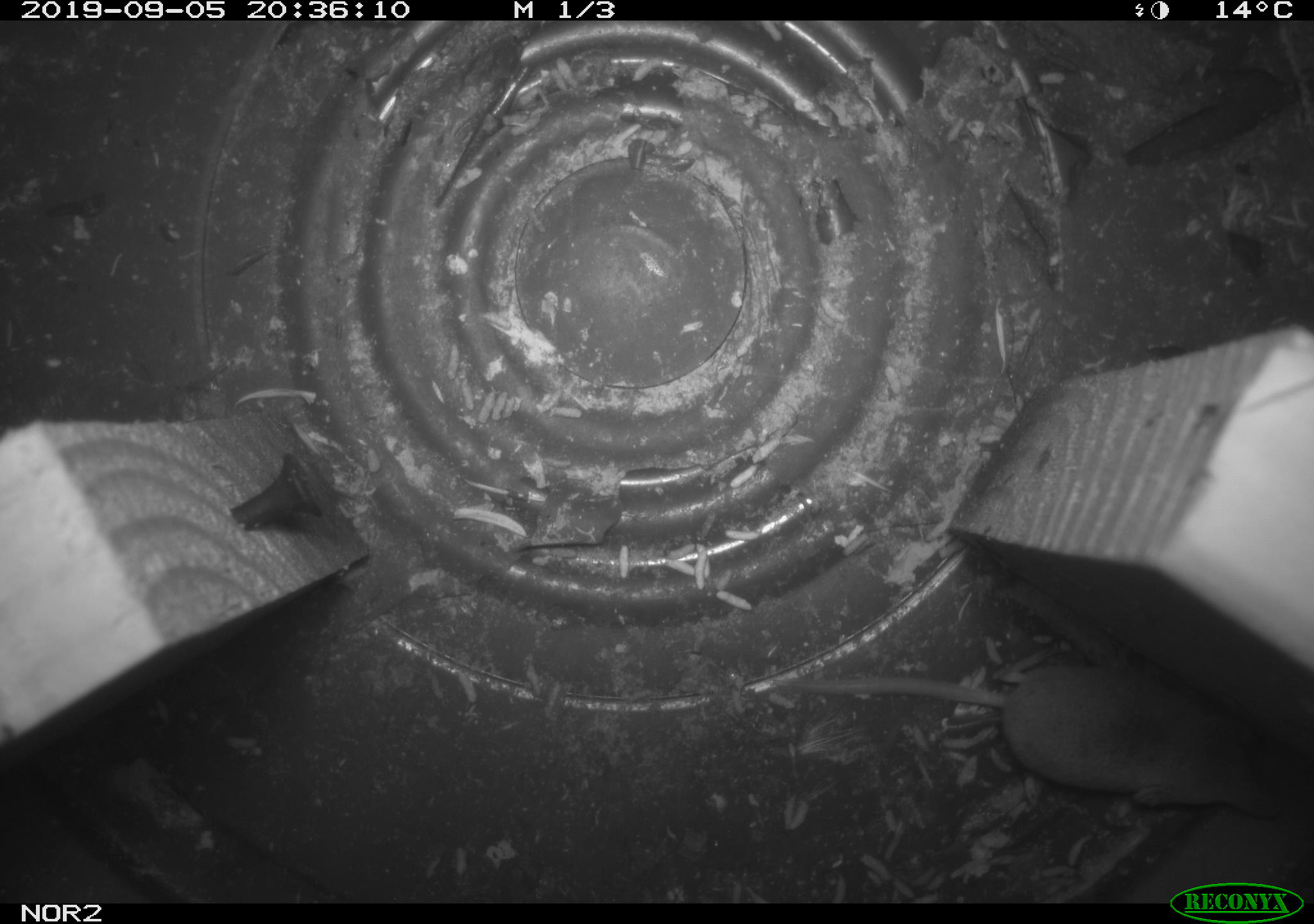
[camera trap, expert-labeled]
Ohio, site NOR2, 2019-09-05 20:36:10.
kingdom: Animalia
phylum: Chordata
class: Mammalia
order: Eulipotyphla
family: Soricidae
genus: Sorex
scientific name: Sorex cinereus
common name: masked shrew